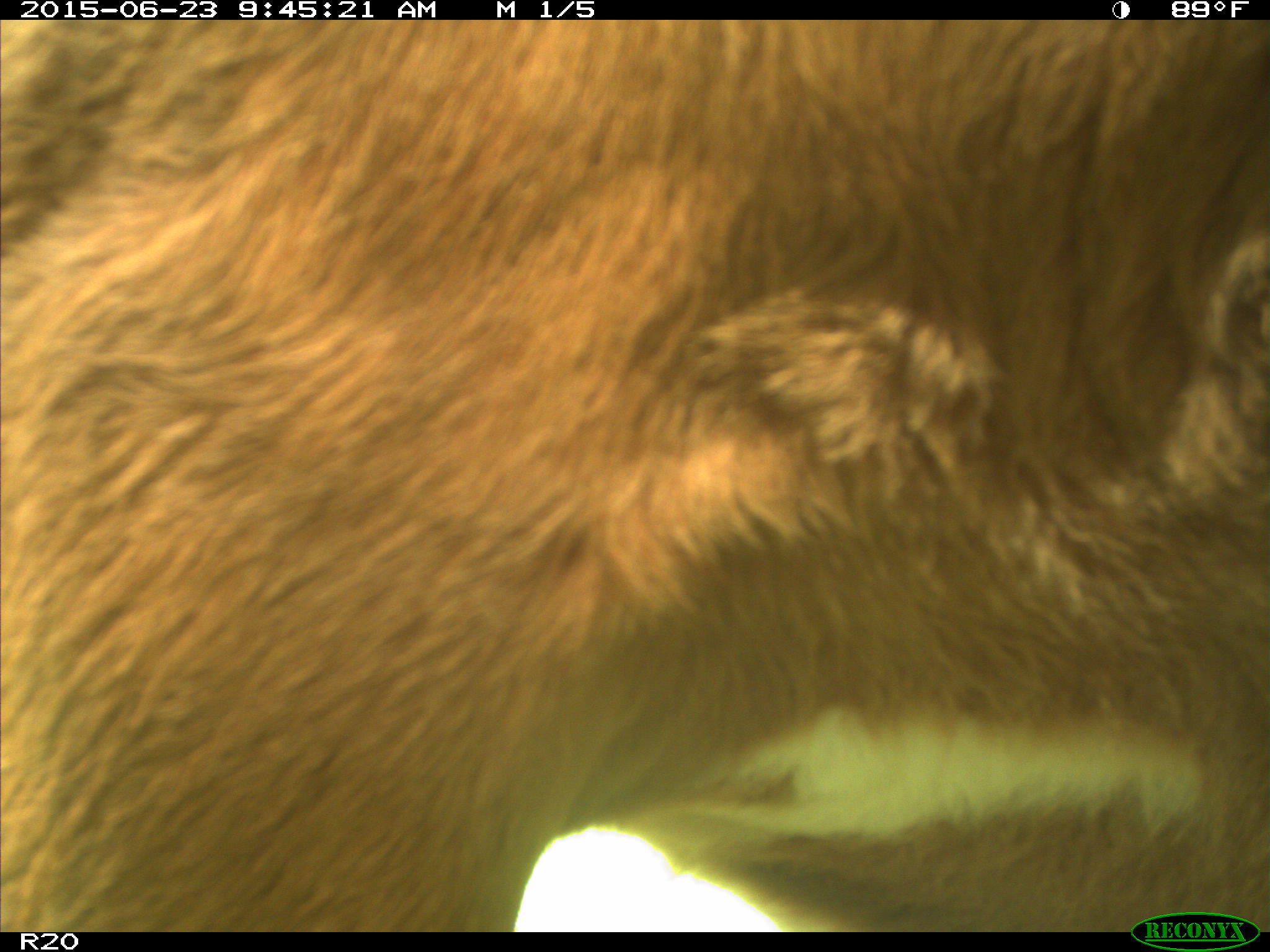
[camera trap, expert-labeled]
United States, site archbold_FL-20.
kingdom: Animalia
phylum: Chordata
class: Mammalia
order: Artiodactyla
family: Bovidae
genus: Bos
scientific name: Bos taurus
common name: domestic cow